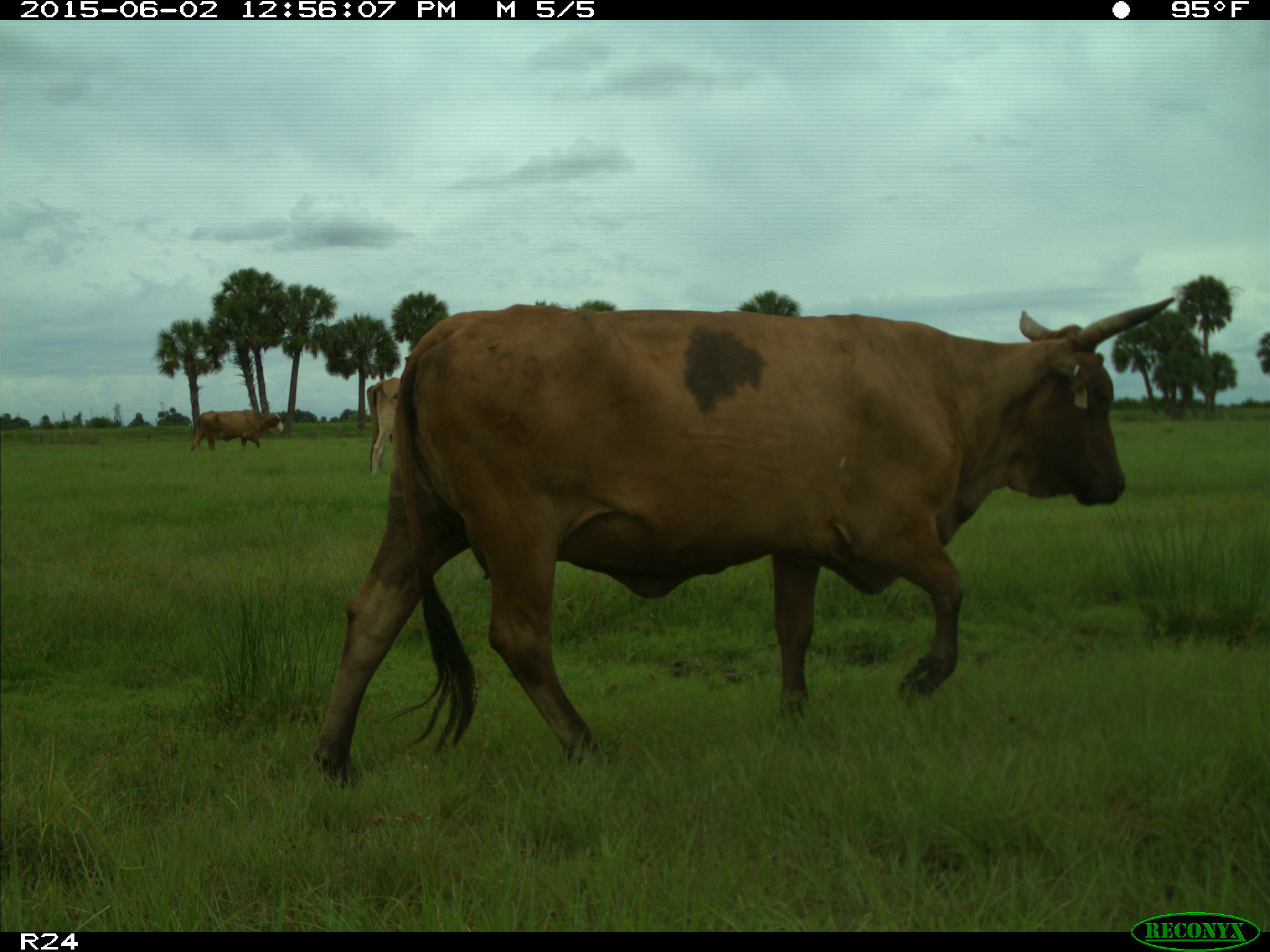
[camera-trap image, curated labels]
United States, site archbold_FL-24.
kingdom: Animalia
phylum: Chordata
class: Mammalia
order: Artiodactyla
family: Bovidae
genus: Bos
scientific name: Bos taurus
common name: domestic cow